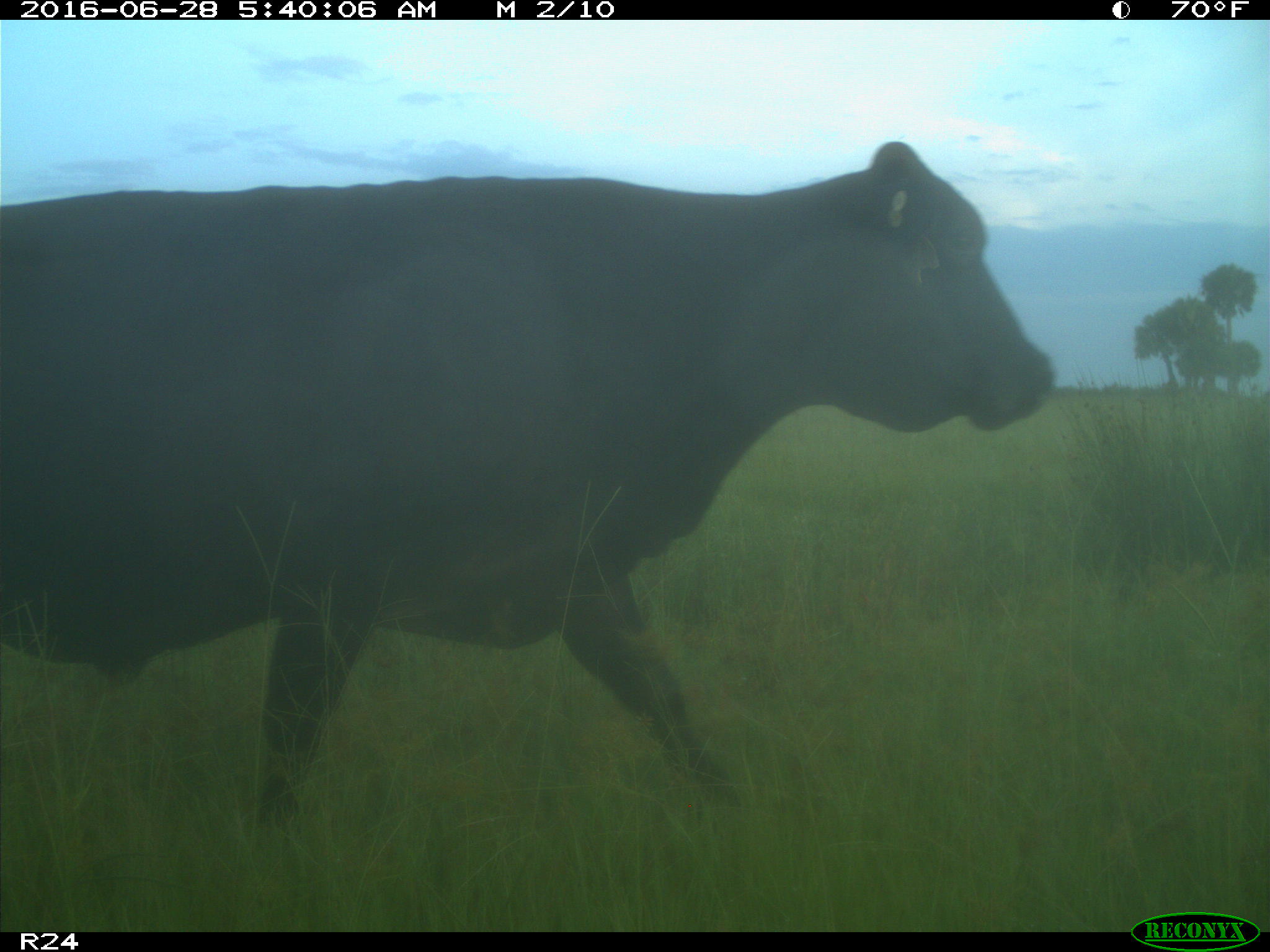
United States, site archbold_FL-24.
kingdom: Animalia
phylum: Chordata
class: Mammalia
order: Artiodactyla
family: Bovidae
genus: Bos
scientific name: Bos taurus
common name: domestic cow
Bos taurus (domestic cow).